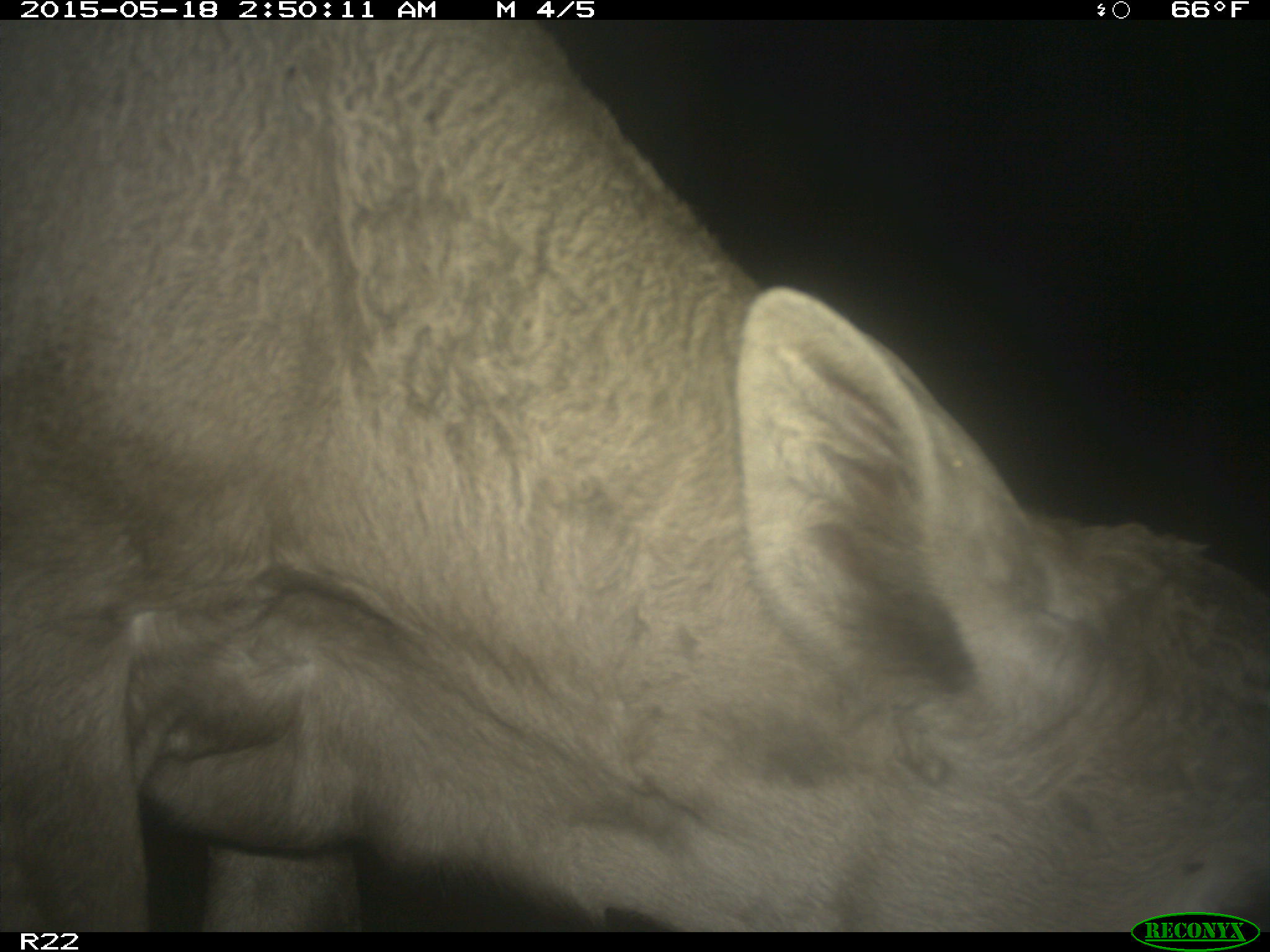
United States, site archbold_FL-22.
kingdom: Animalia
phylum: Chordata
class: Mammalia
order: Artiodactyla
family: Bovidae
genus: Bos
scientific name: Bos taurus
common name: domestic cow